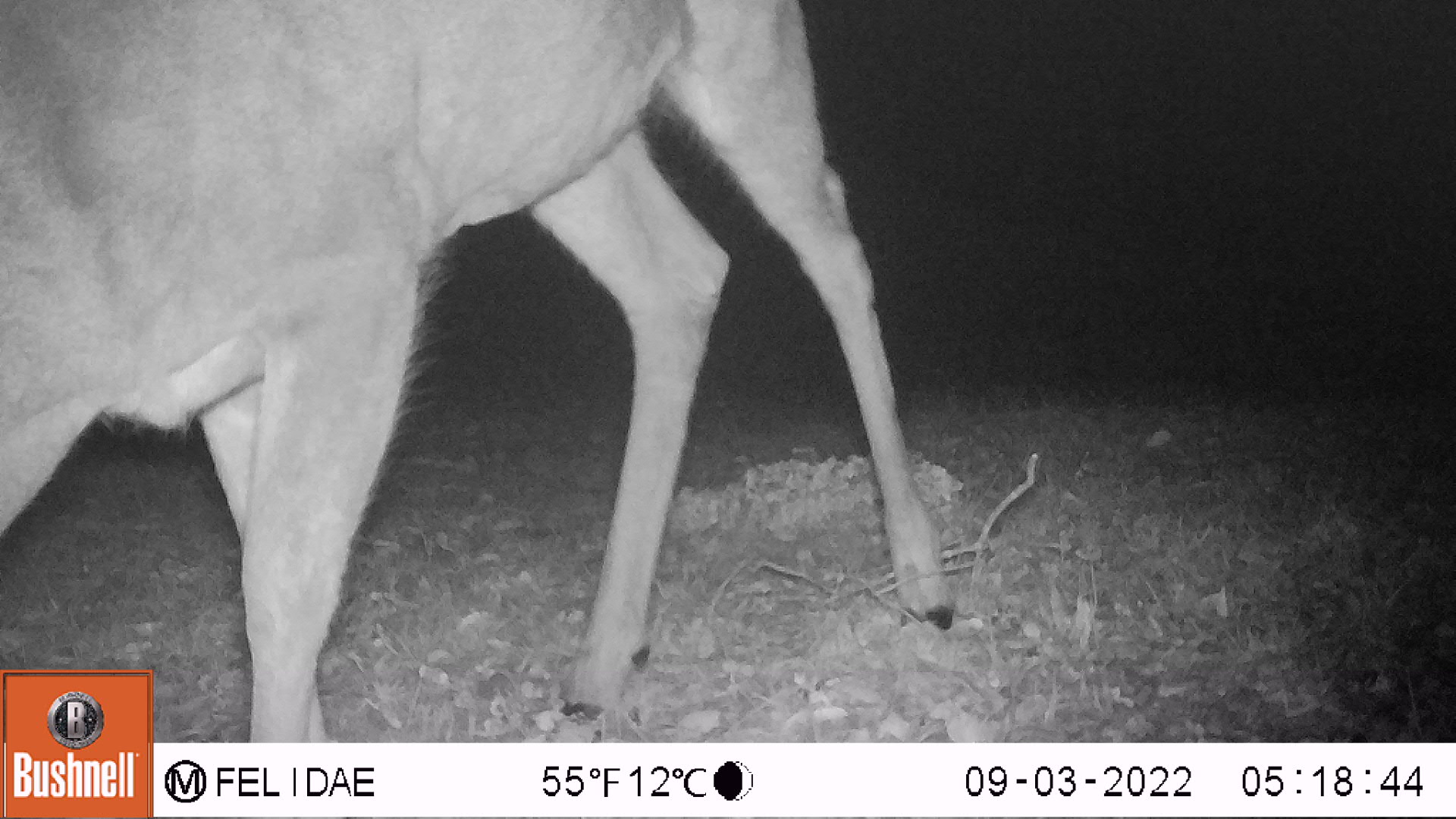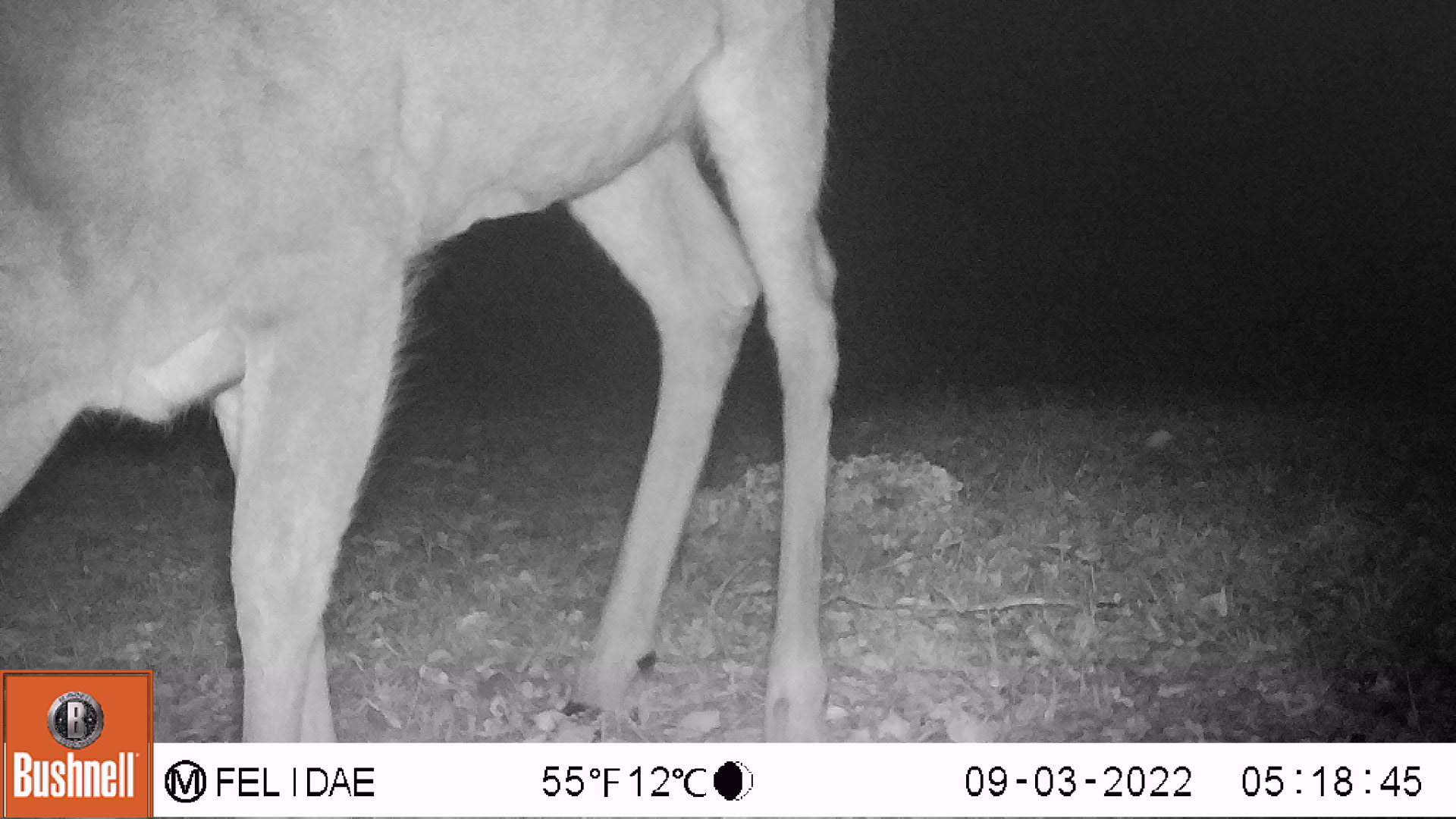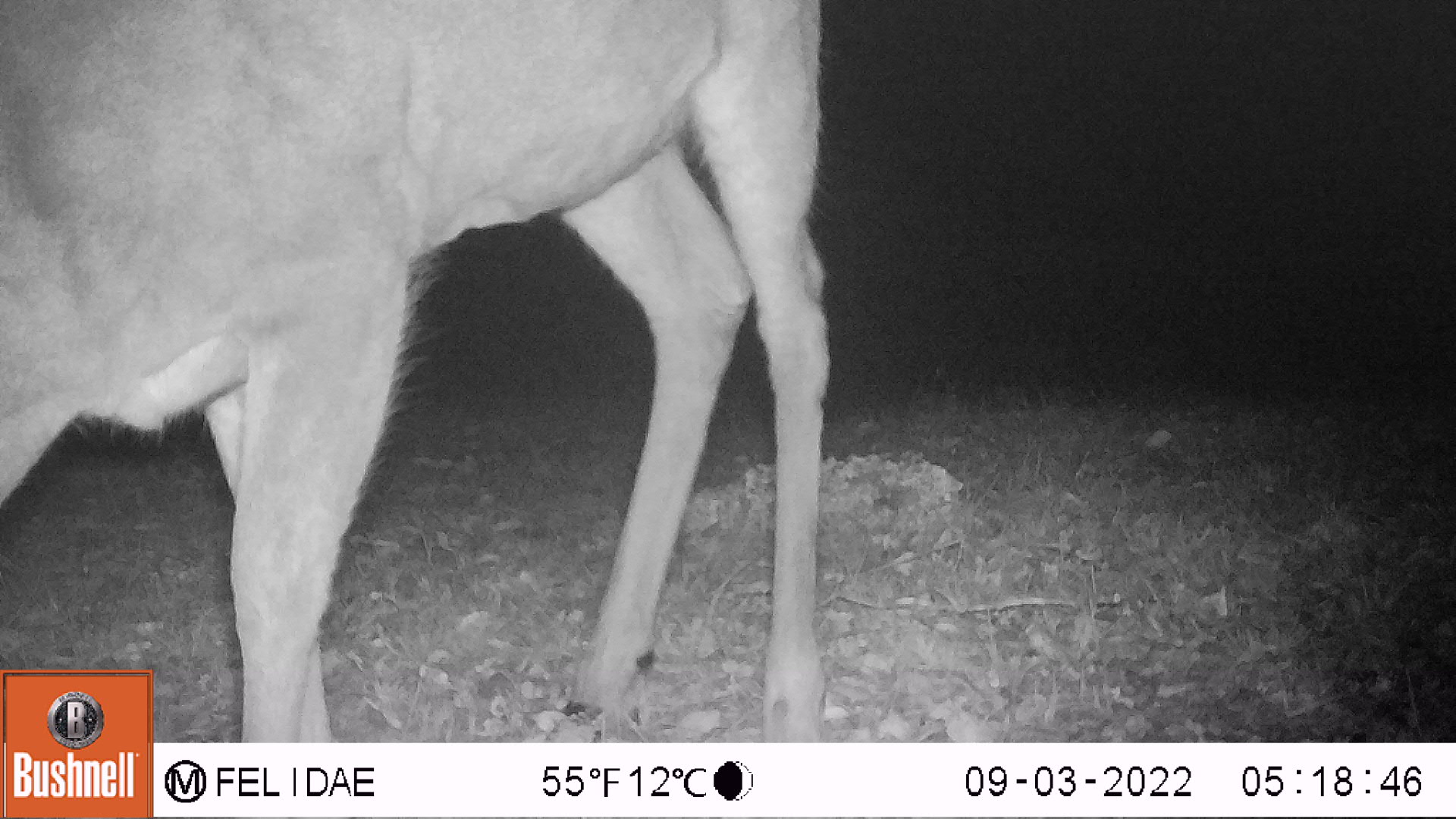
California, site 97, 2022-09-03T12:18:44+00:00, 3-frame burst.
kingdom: Animalia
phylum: Chordata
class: Mammalia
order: Artiodactyla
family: Cervidae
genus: Odocoileus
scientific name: Odocoileus hemionus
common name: mule deer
Mule deer (Odocoileus hemionus).